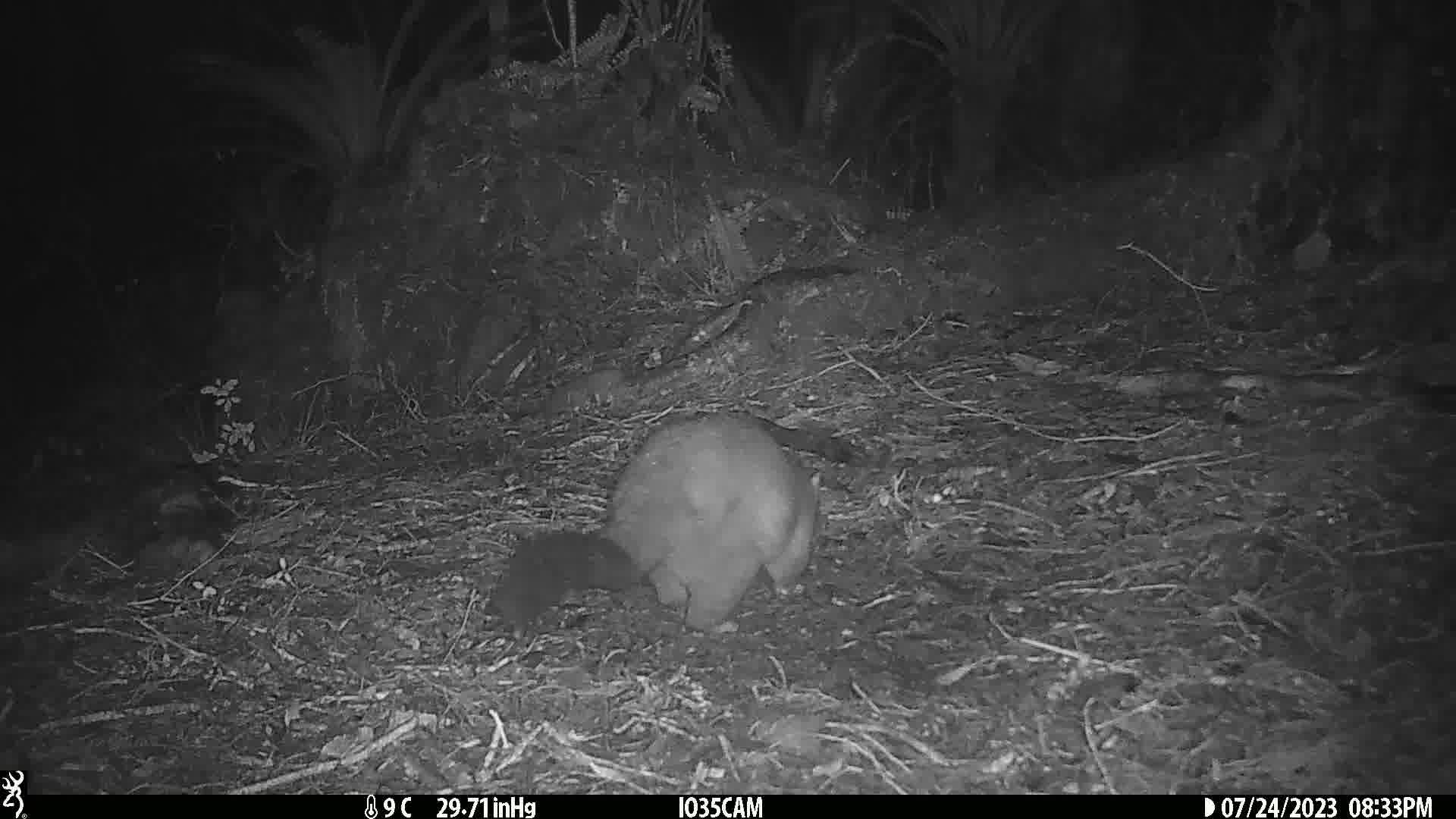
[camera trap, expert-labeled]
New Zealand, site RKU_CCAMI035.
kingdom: Animalia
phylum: Chordata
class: Mammalia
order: Diprotodontia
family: Phalangeridae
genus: Trichosurus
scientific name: Trichosurus vulpecula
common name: common brushtail possum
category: possum